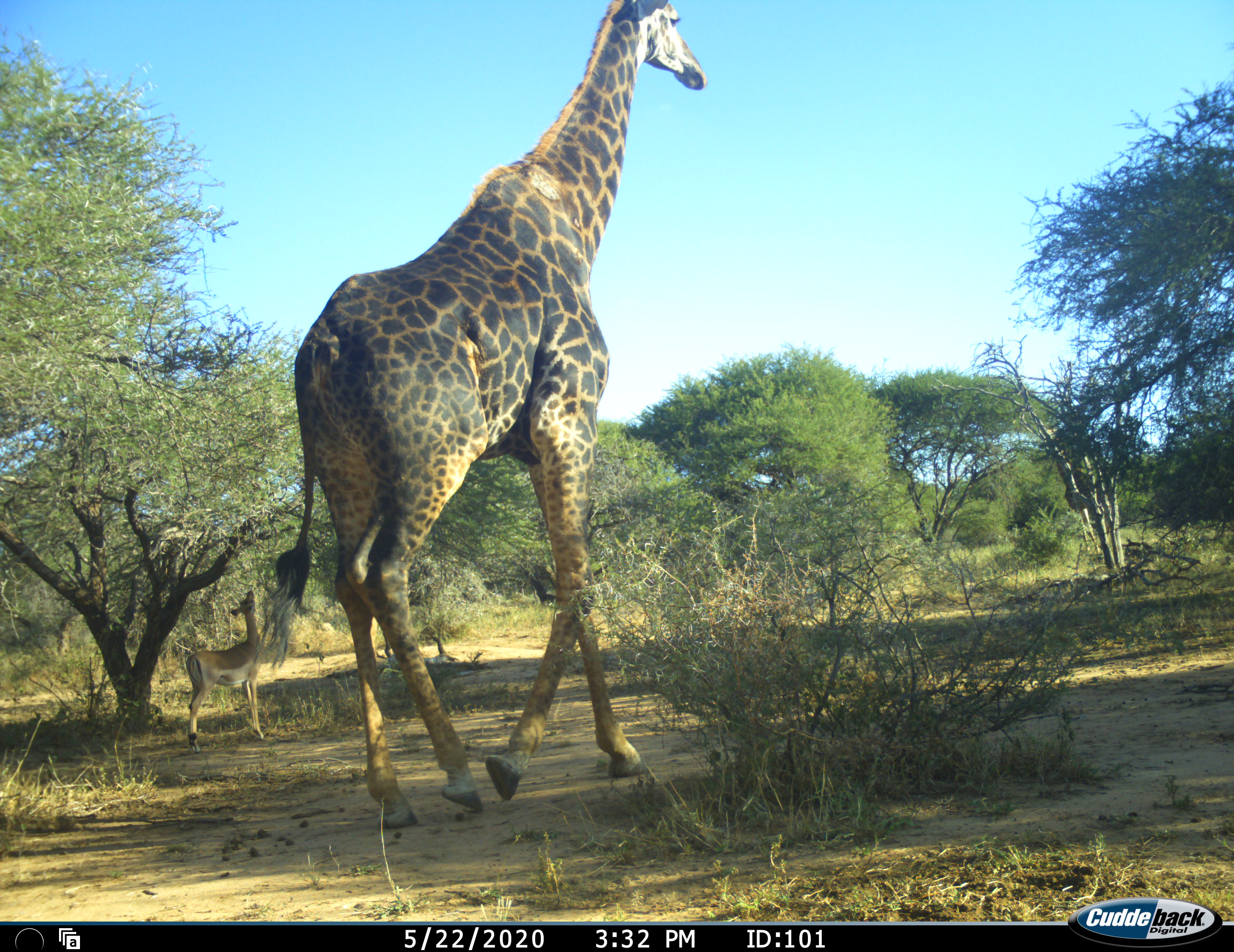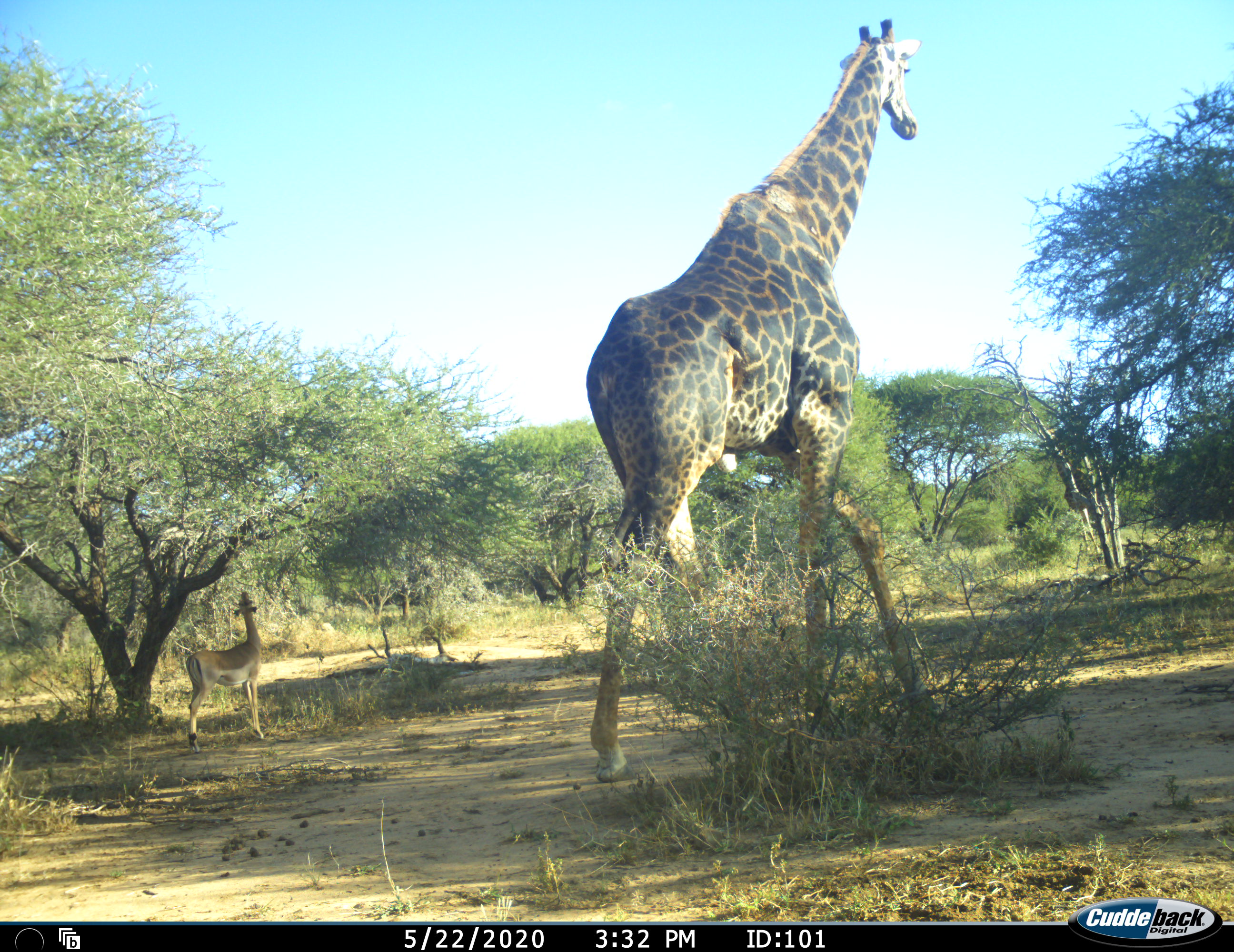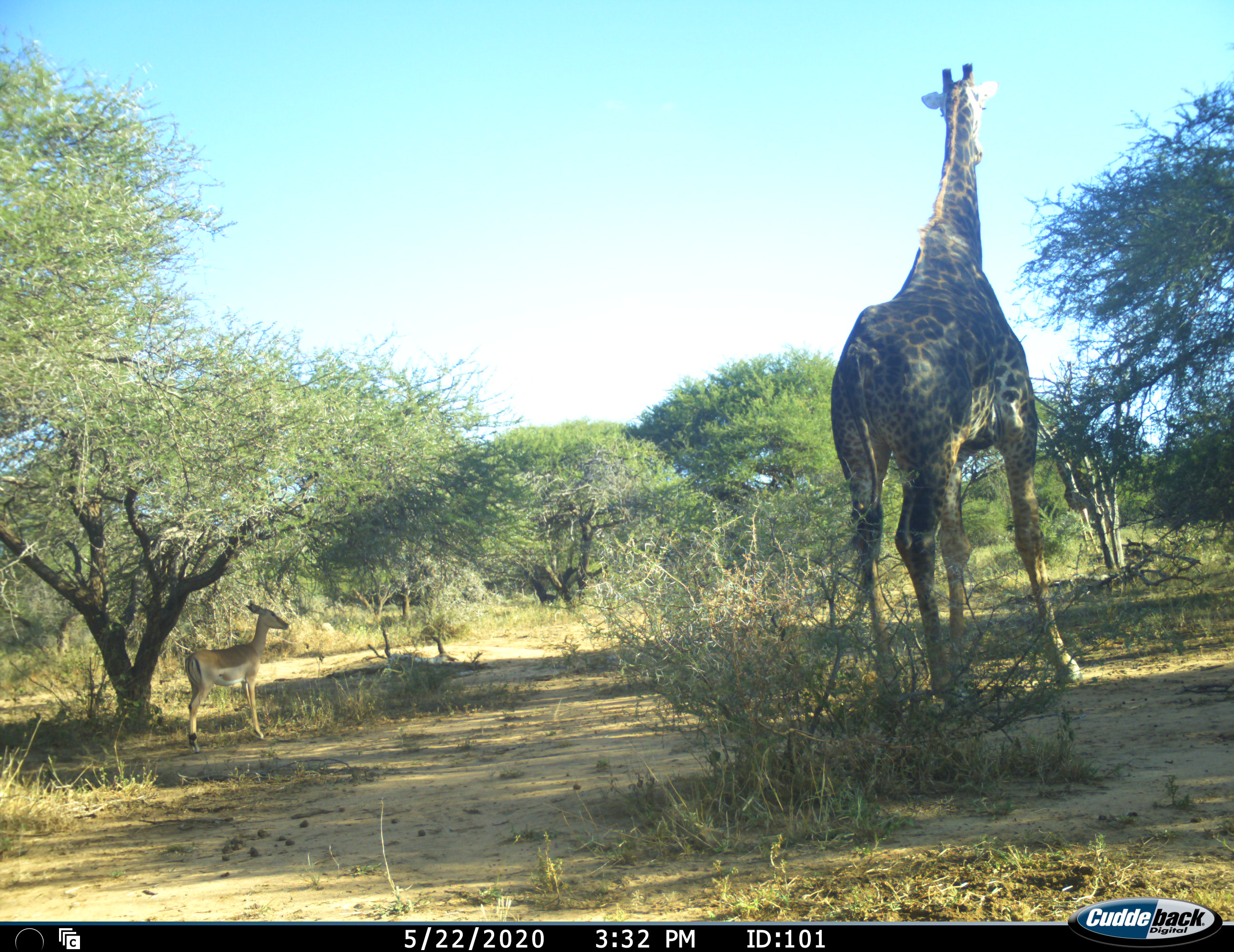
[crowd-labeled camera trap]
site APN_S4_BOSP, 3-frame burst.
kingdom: Animalia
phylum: Chordata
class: Mammalia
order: Artiodactyla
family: Giraffidae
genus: Giraffa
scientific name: Giraffa camelopardalis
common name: giraffe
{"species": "giraffe (Giraffa camelopardalis)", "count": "1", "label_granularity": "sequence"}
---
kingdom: Animalia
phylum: Chordata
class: Mammalia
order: Artiodactyla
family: Bovidae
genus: Aepyceros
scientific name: Aepyceros melampus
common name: impala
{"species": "impala (Aepyceros melampus)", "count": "1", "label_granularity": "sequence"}